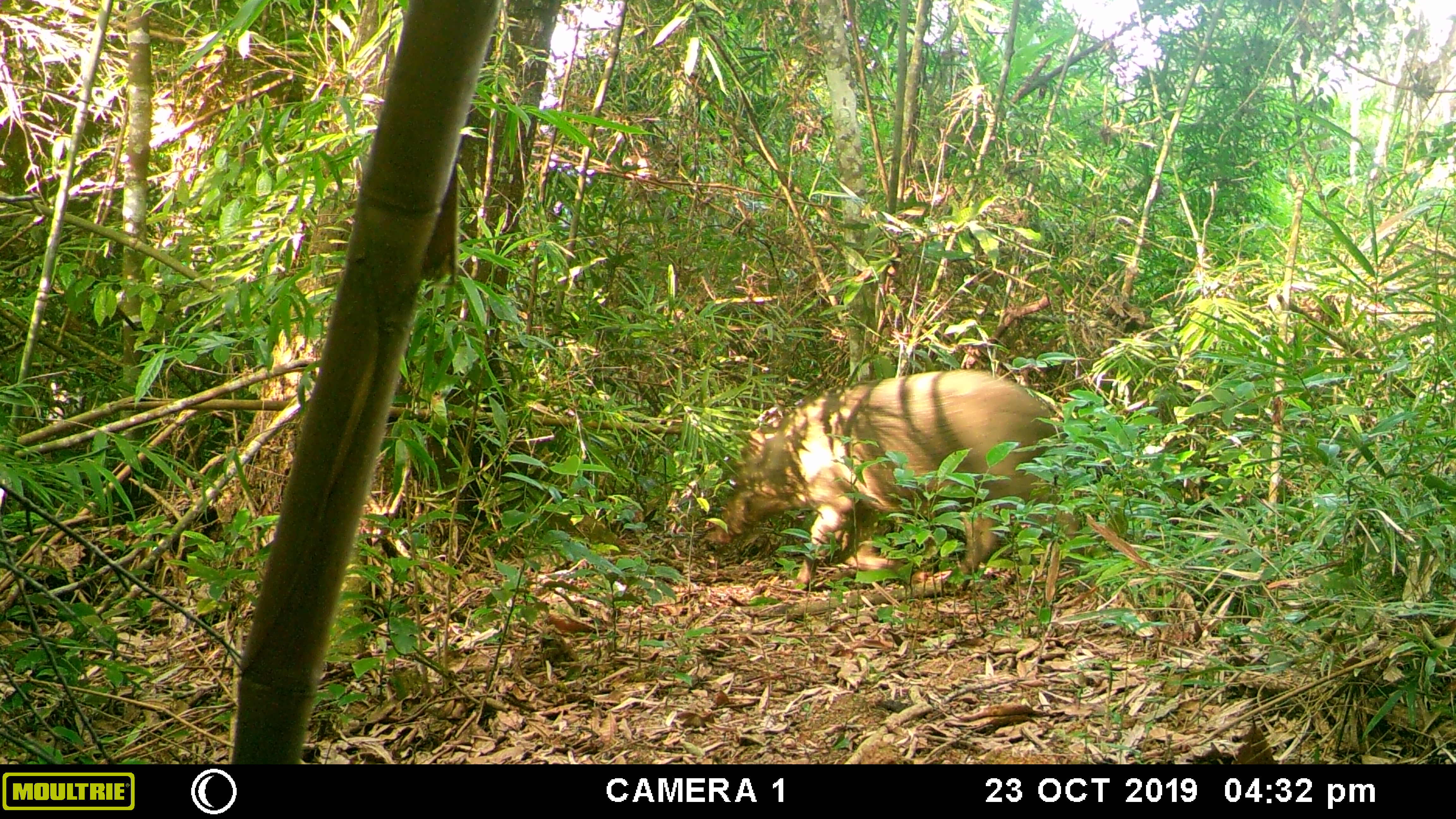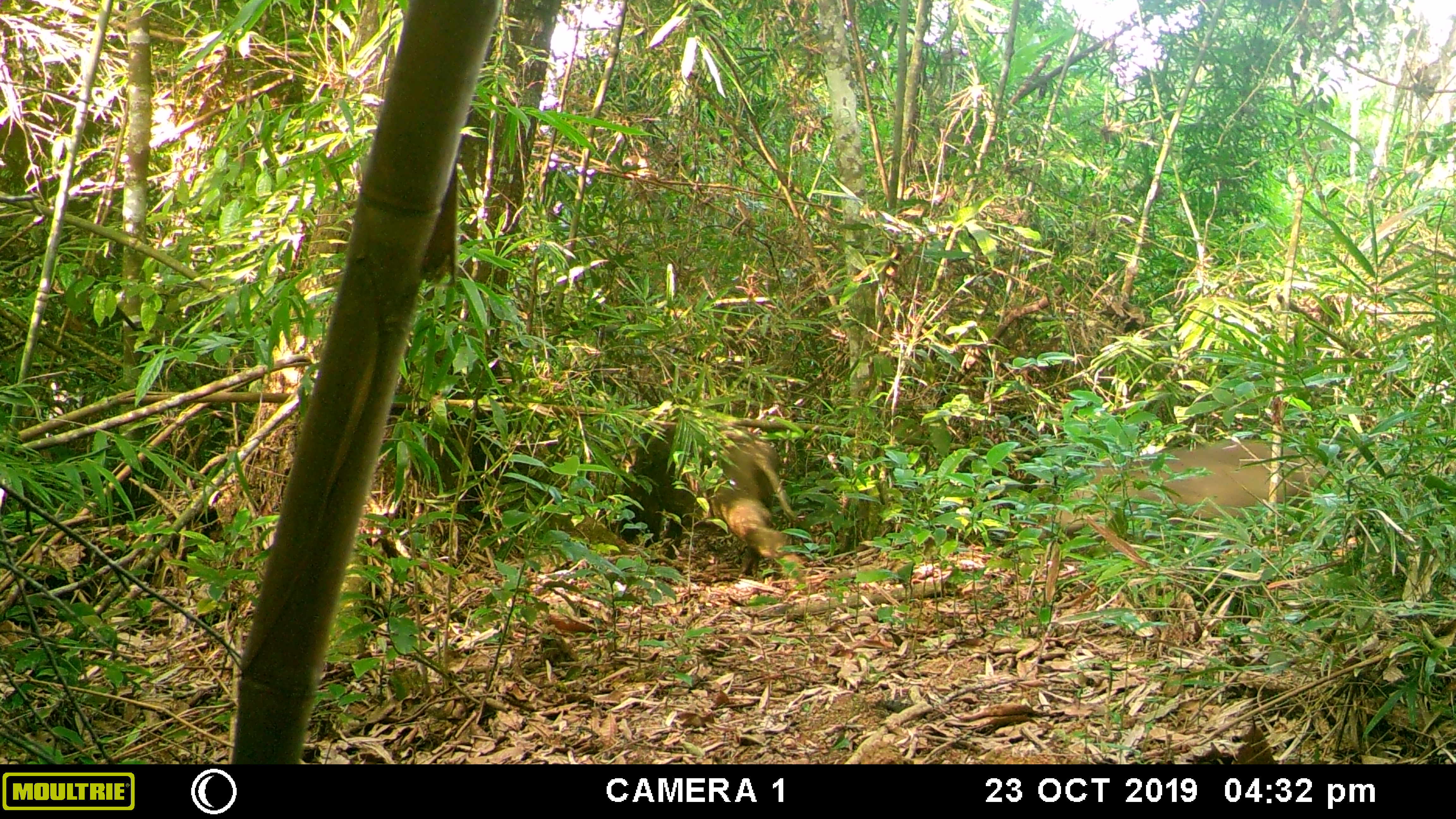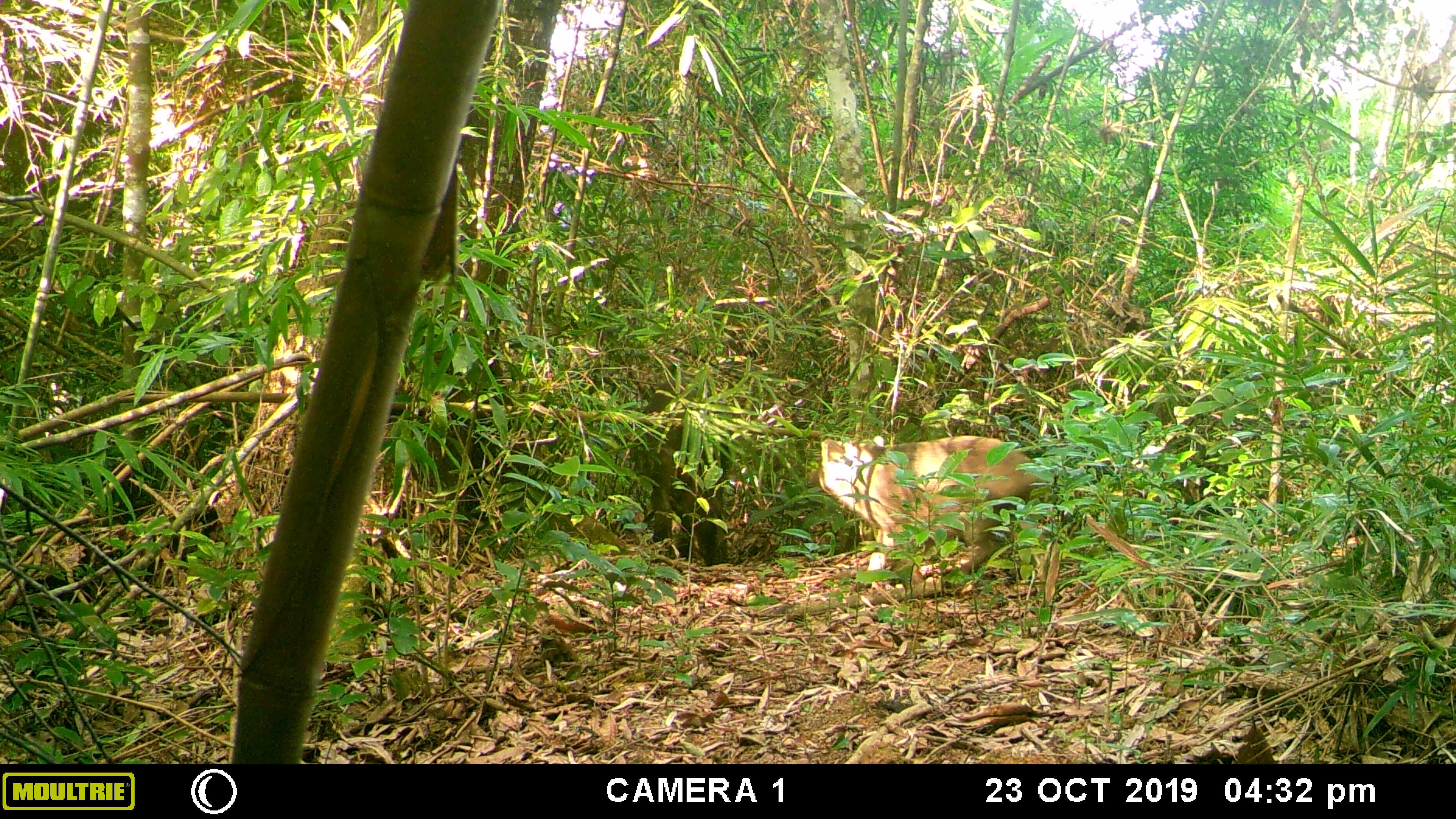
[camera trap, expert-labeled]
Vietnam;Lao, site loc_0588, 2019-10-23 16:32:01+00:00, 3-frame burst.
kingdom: Animalia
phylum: Chordata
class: Mammalia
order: Artiodactyla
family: Suidae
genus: Sus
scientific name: Sus scrofa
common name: eurasian wild pig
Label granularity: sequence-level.